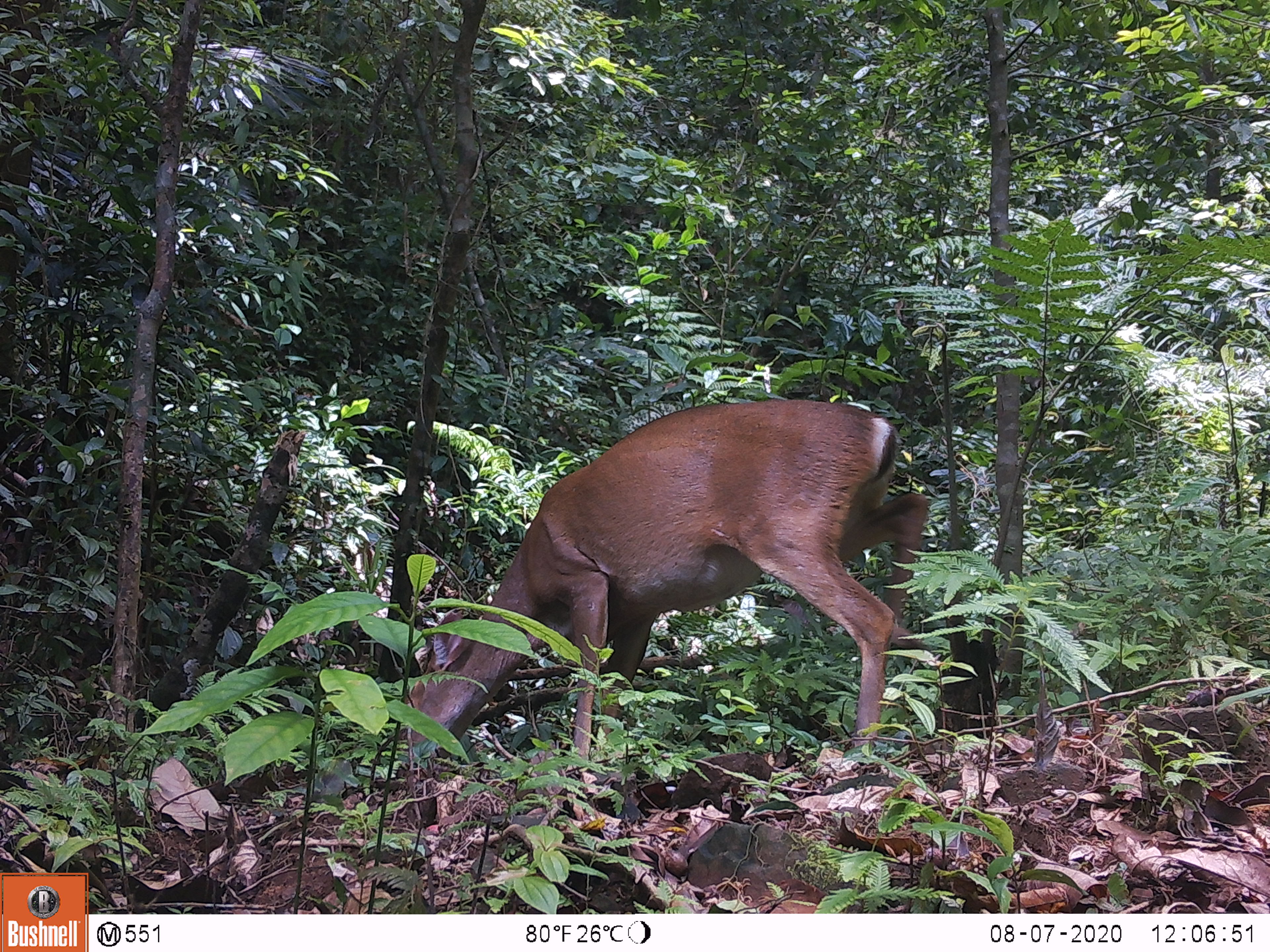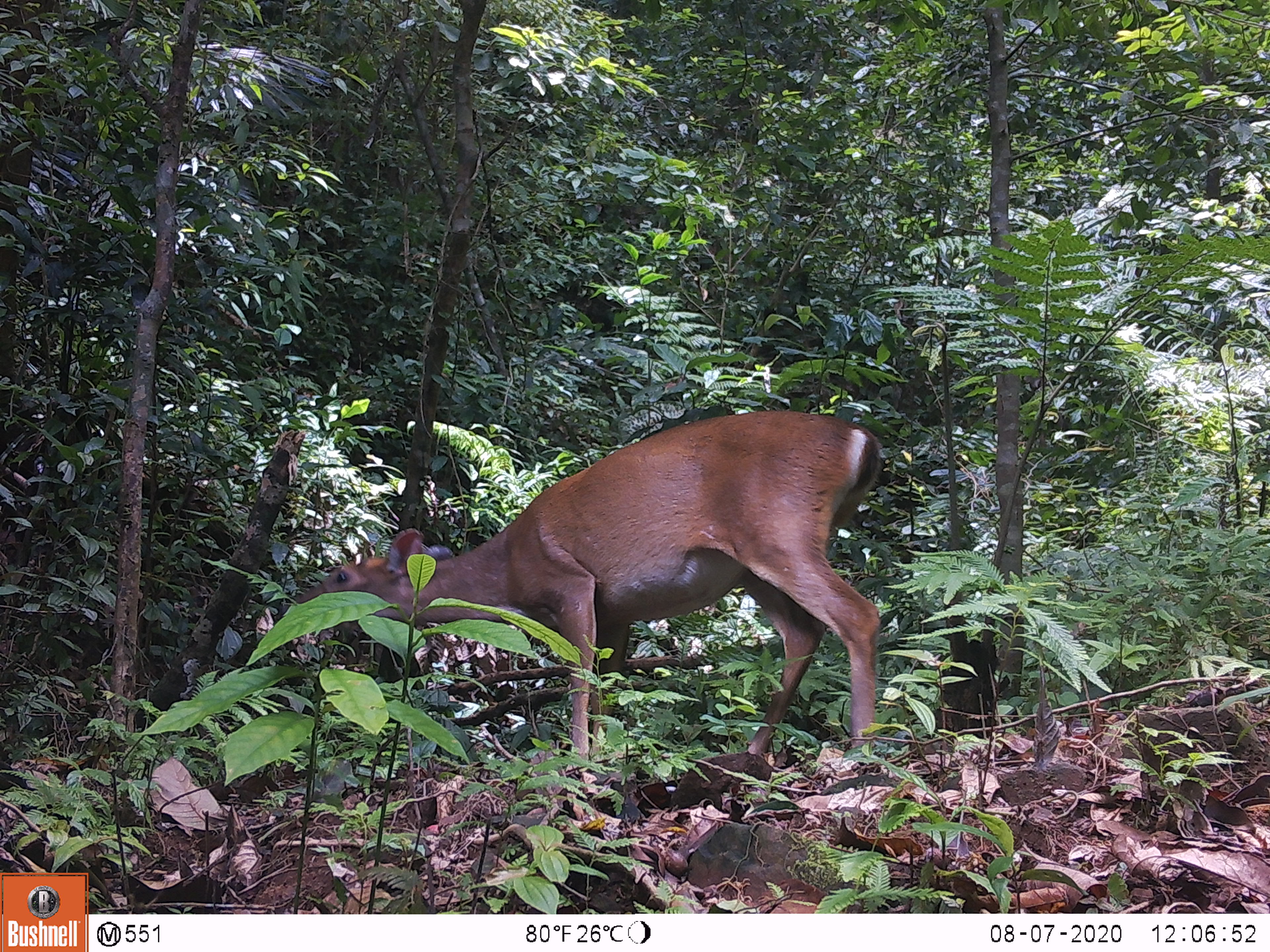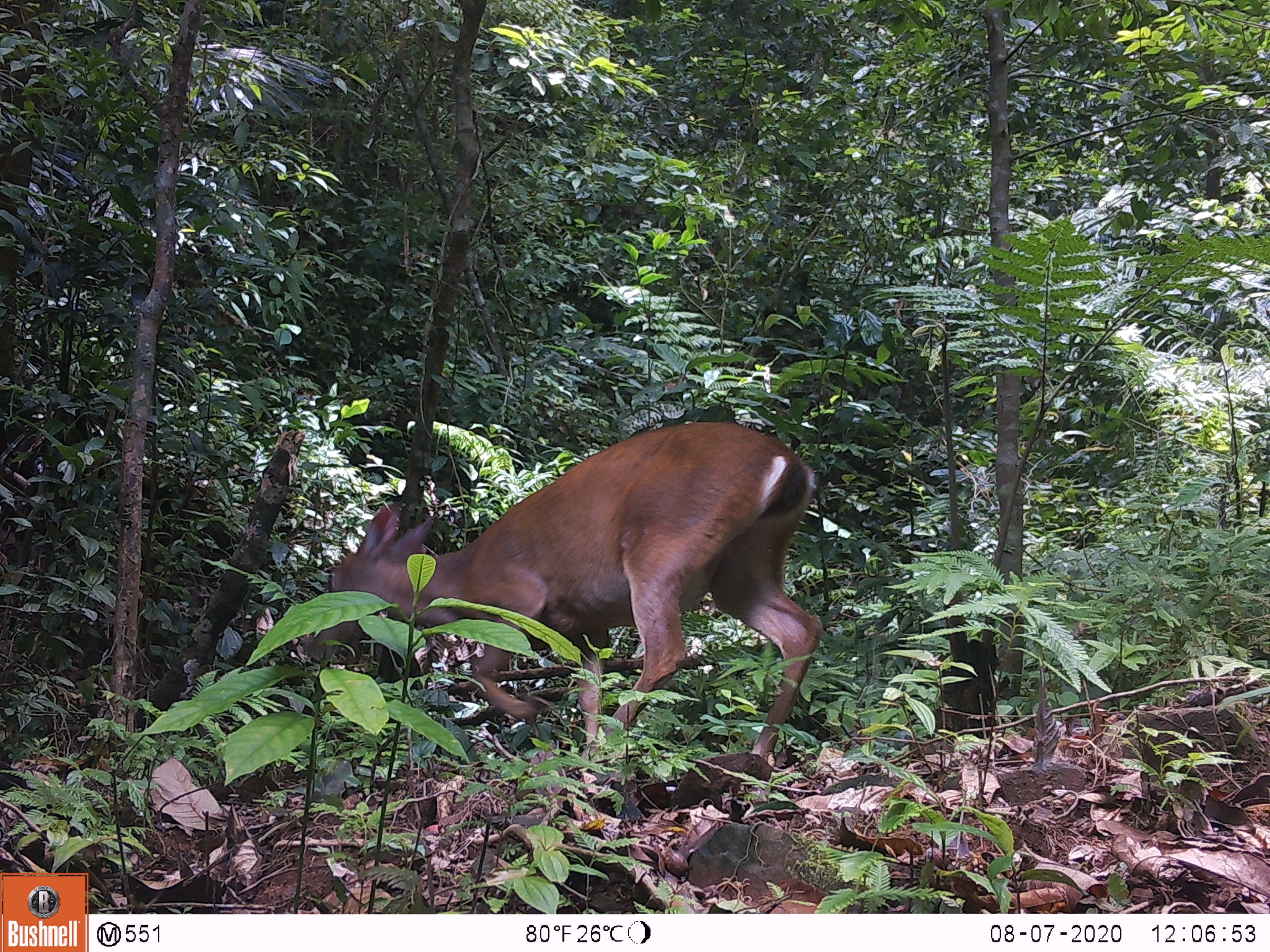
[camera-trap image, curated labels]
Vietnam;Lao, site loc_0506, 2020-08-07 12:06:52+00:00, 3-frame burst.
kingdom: Animalia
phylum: Chordata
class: Mammalia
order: Artiodactyla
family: Cervidae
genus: Muntiacus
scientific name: Muntiacus vuquangensis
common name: large-antlered muntjac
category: large antlered muntjac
Large antlered muntjac (large-antlered muntjac) (Muntiacus vuquangensis). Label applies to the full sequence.